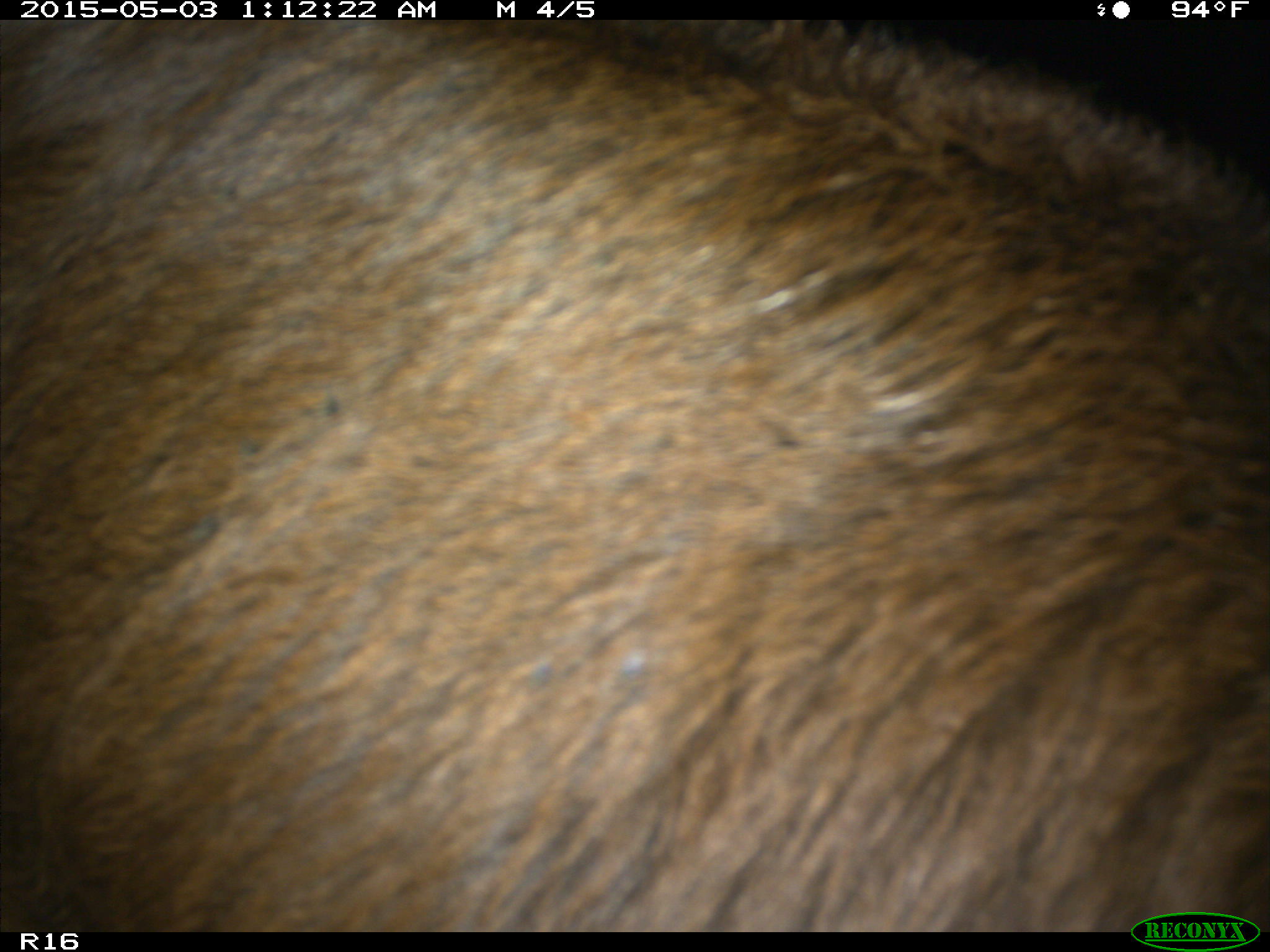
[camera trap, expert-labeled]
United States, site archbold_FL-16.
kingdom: Animalia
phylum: Chordata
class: Mammalia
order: Artiodactyla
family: Bovidae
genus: Bos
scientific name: Bos taurus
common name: domestic cow